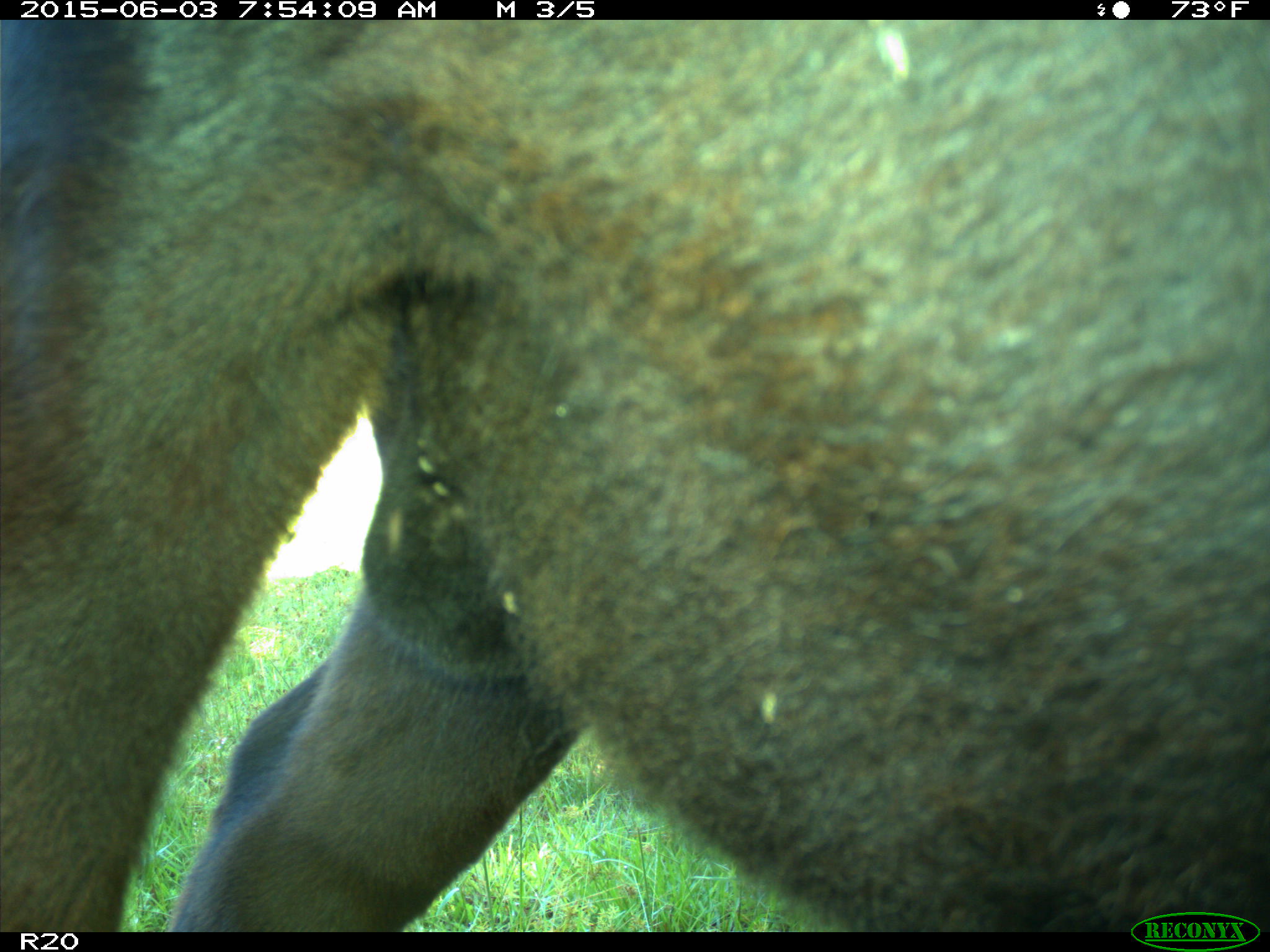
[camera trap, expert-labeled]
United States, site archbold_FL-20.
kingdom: Animalia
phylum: Chordata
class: Mammalia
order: Artiodactyla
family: Bovidae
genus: Bos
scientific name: Bos taurus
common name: domestic cow